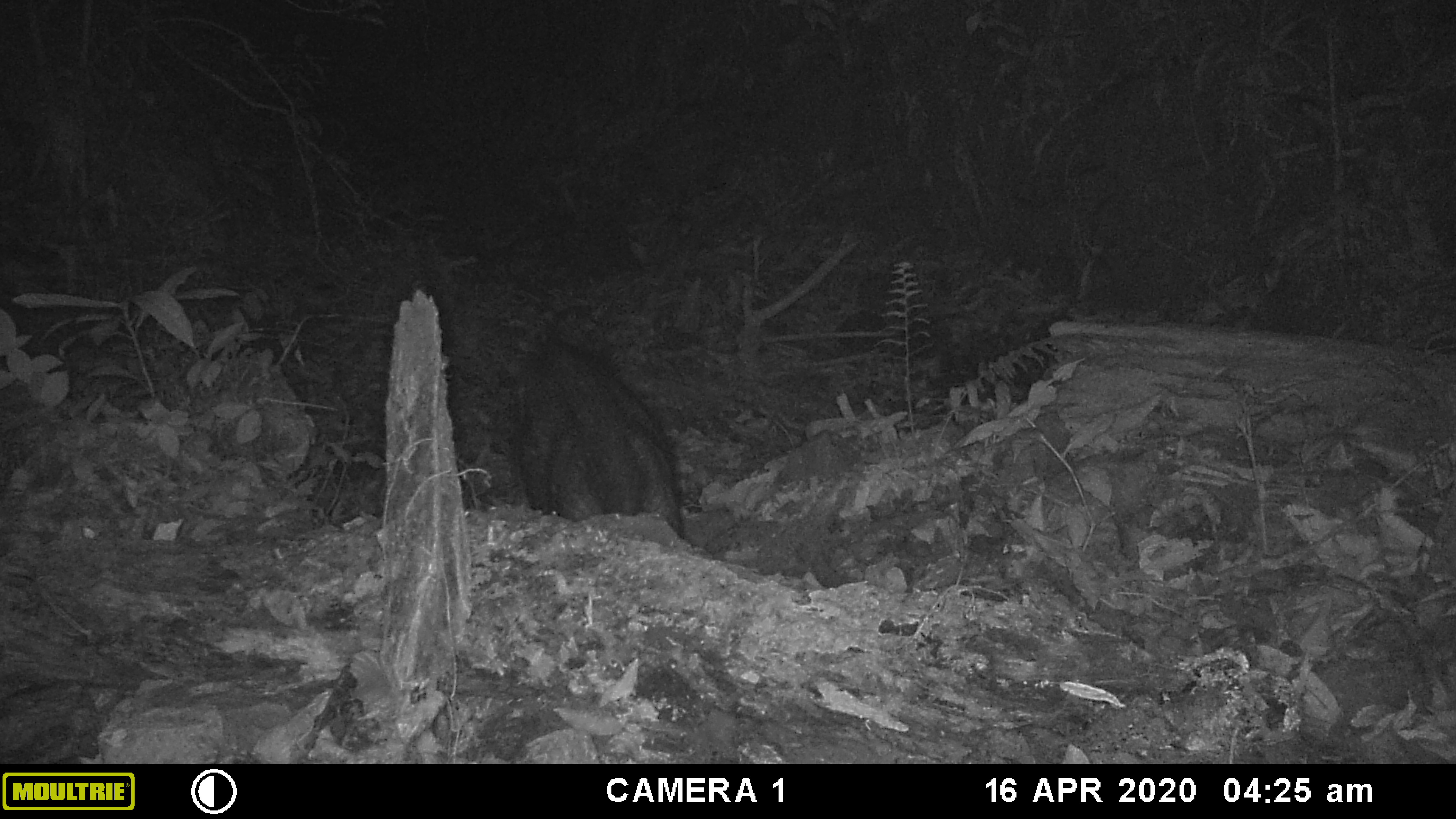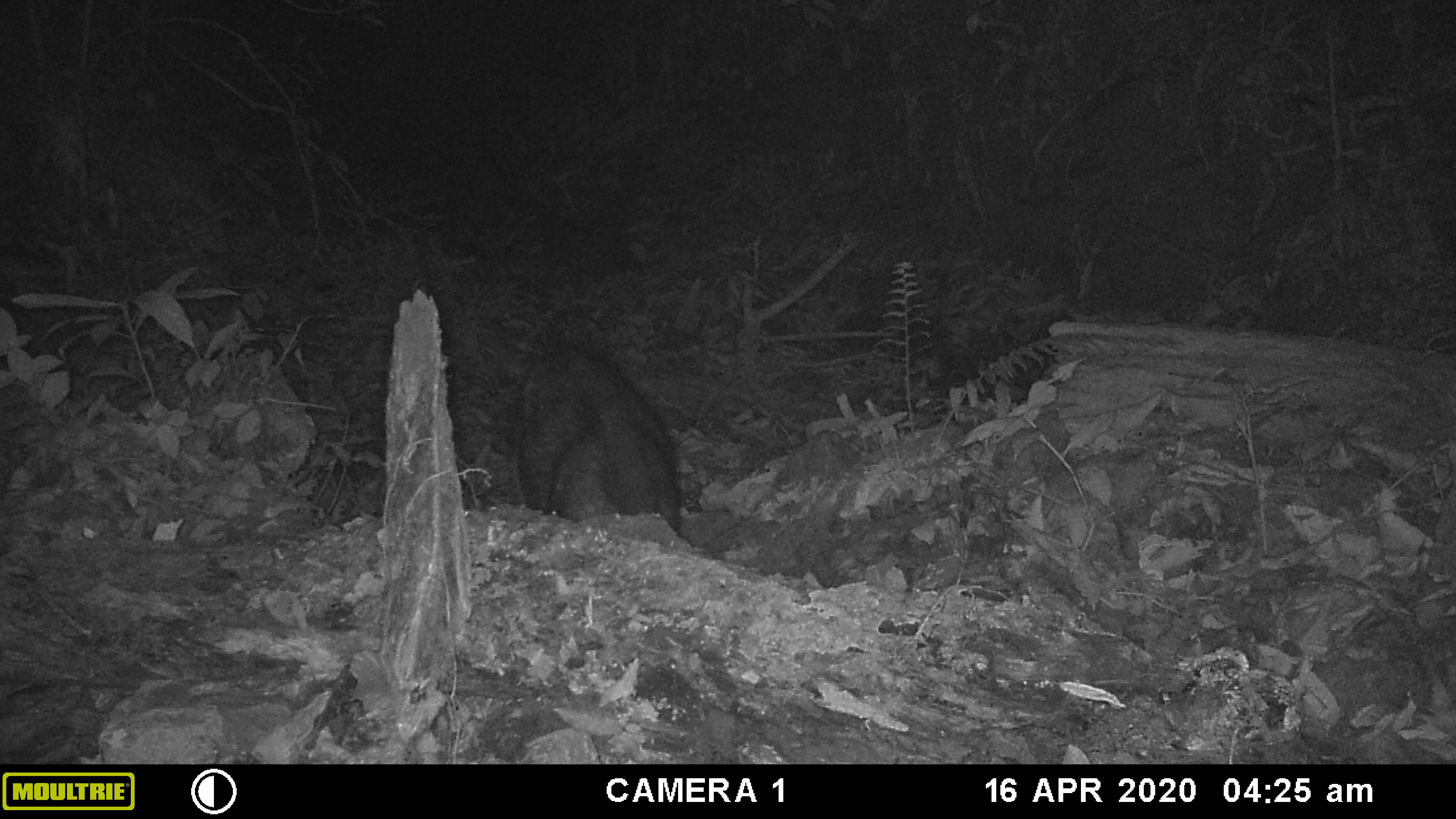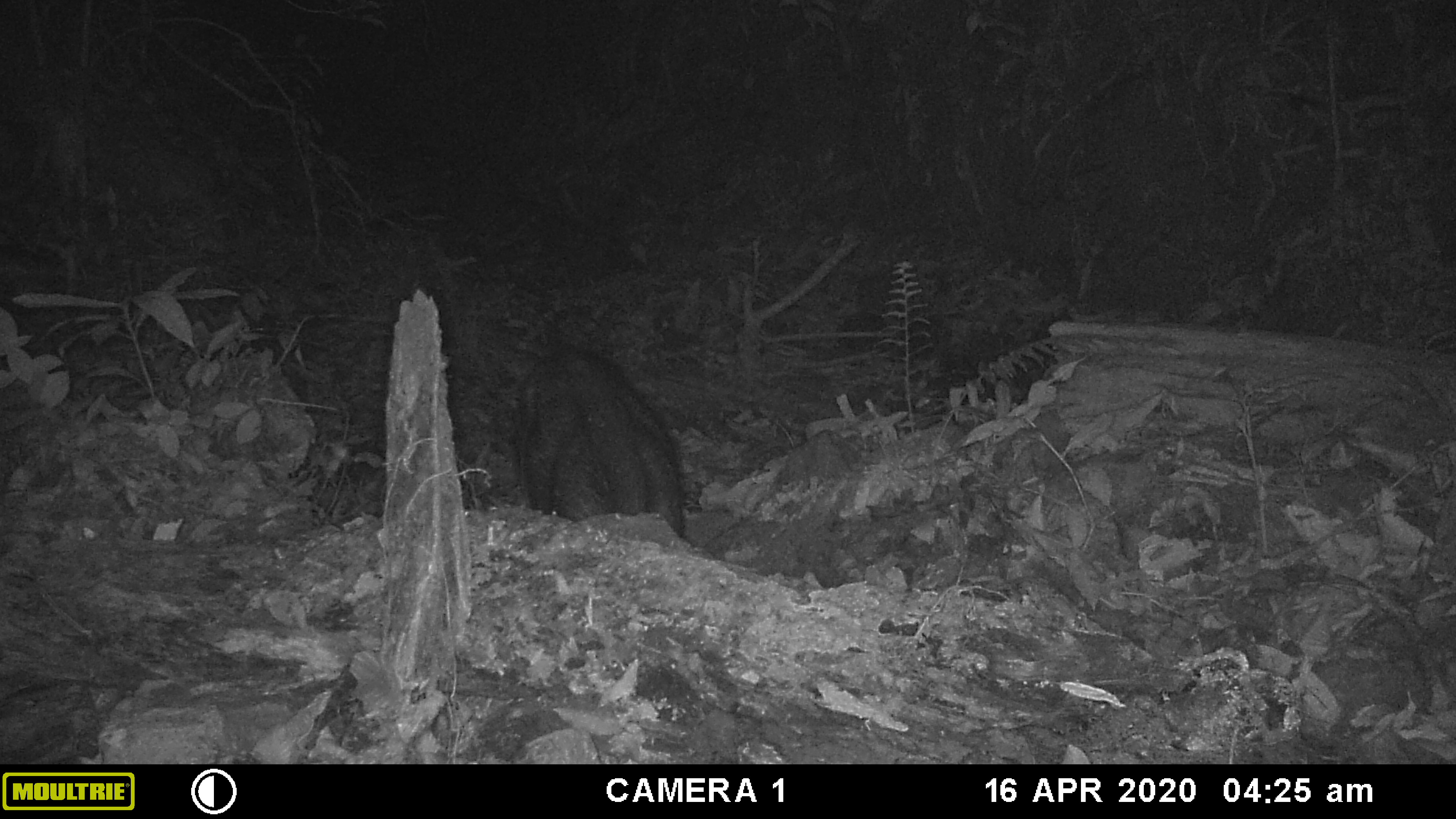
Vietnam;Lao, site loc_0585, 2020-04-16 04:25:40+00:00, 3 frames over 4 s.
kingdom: Animalia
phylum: Chordata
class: Mammalia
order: Artiodactyla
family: Suidae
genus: Sus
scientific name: Sus scrofa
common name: eurasian wild pig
Eurasian wild pig (Sus scrofa). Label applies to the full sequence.